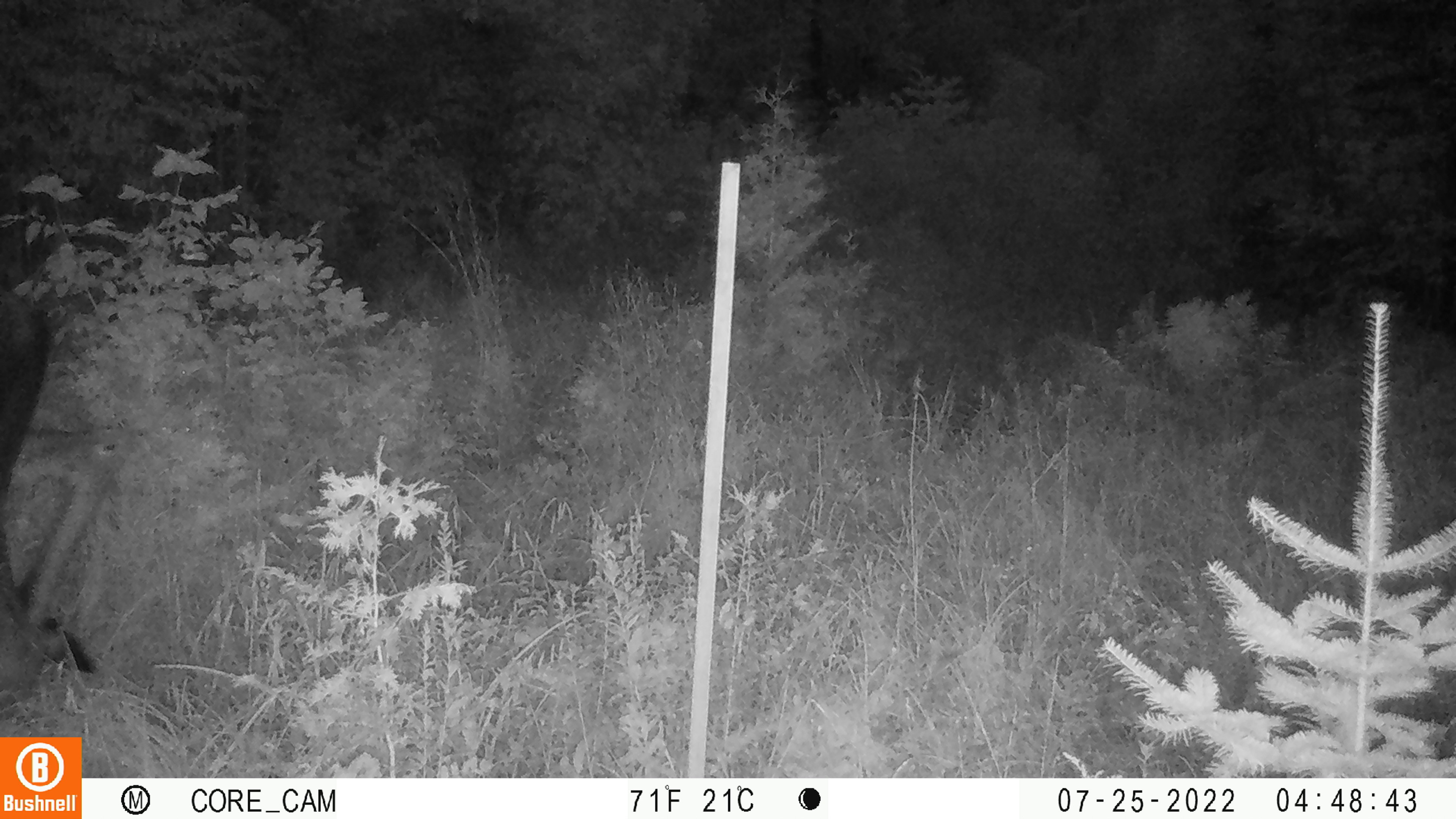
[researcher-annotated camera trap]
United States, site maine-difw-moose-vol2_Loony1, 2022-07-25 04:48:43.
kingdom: Animalia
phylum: Chordata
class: Mammalia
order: Artiodactyla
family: Cervidae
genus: Alces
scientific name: Alces alces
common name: moose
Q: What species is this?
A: Moose (Alces alces).